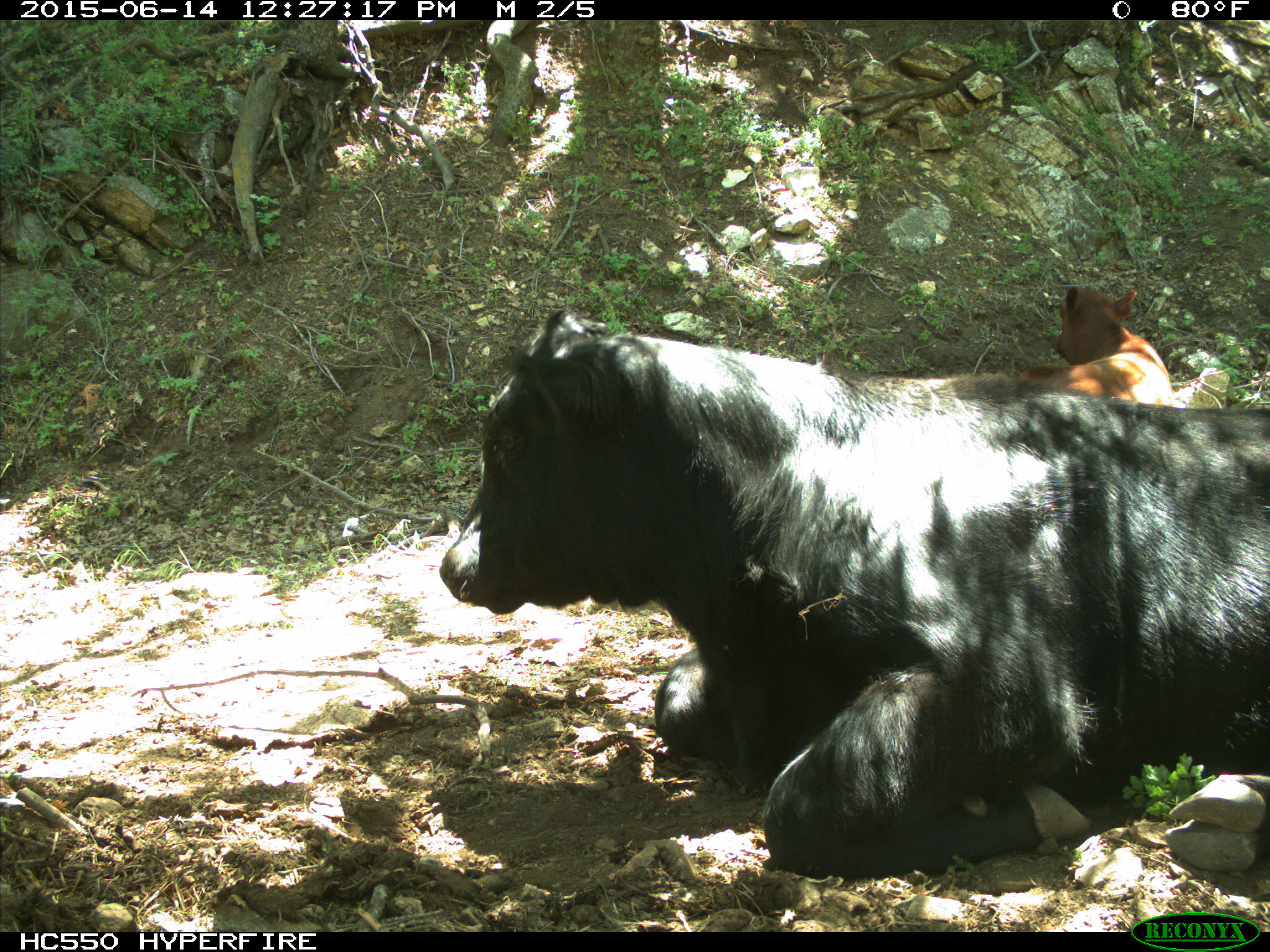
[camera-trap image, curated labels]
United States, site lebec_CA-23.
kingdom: Animalia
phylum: Chordata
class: Mammalia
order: Artiodactyla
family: Bovidae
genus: Bos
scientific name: Bos taurus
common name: domestic cow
Bos taurus (domestic cow).